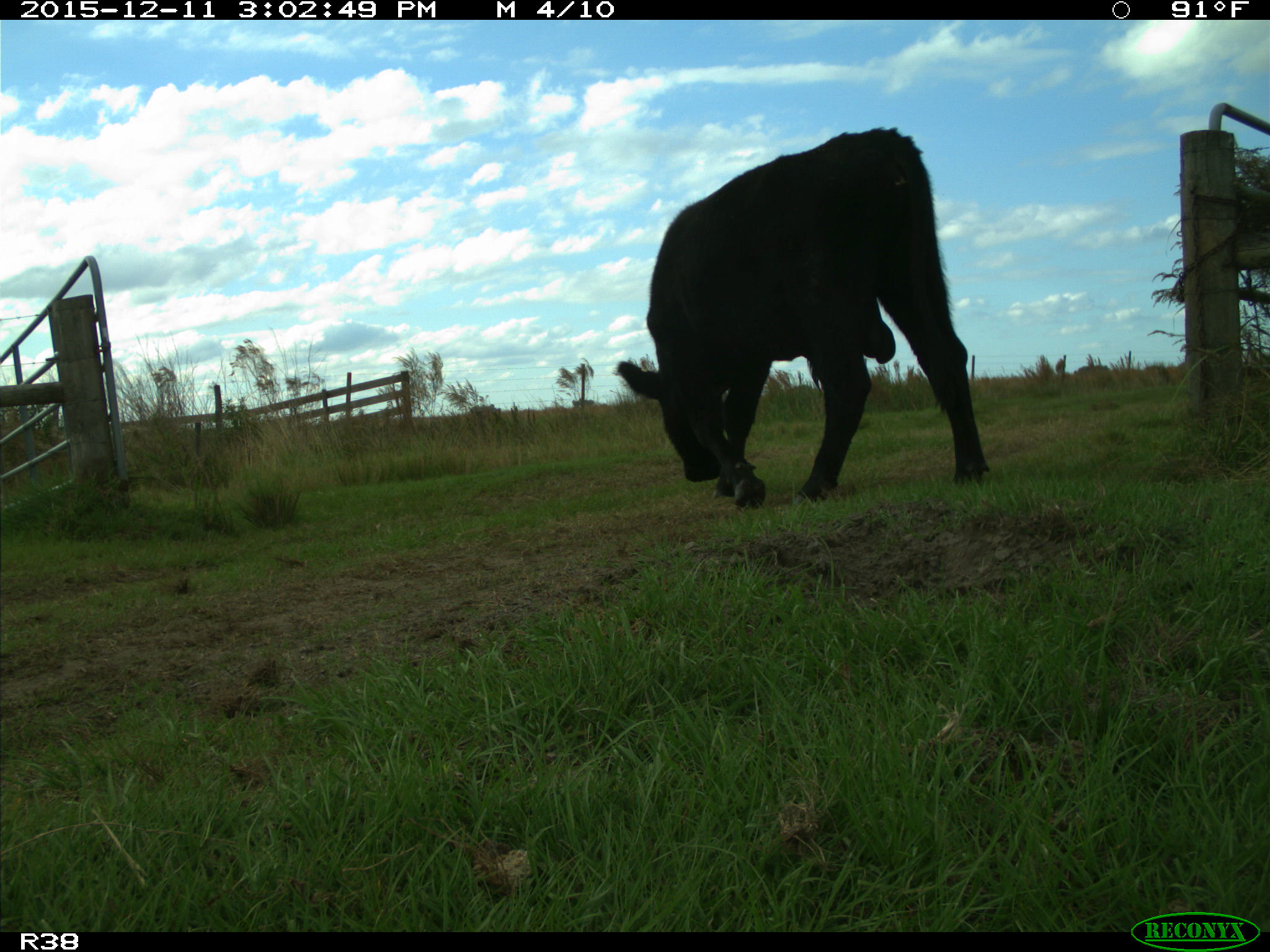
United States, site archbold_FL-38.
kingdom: Animalia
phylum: Chordata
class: Mammalia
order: Artiodactyla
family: Bovidae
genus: Bos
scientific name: Bos taurus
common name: domestic cow